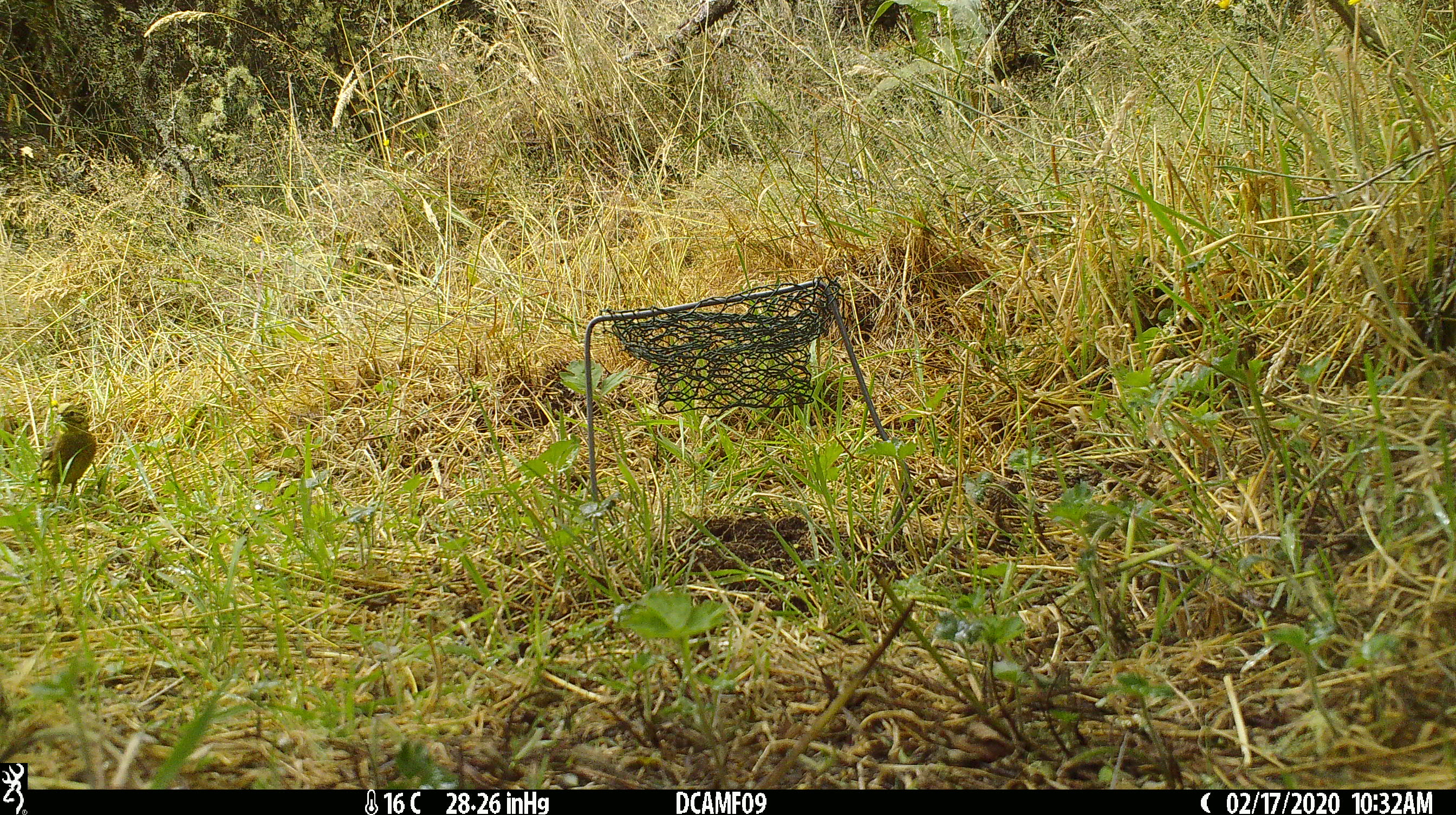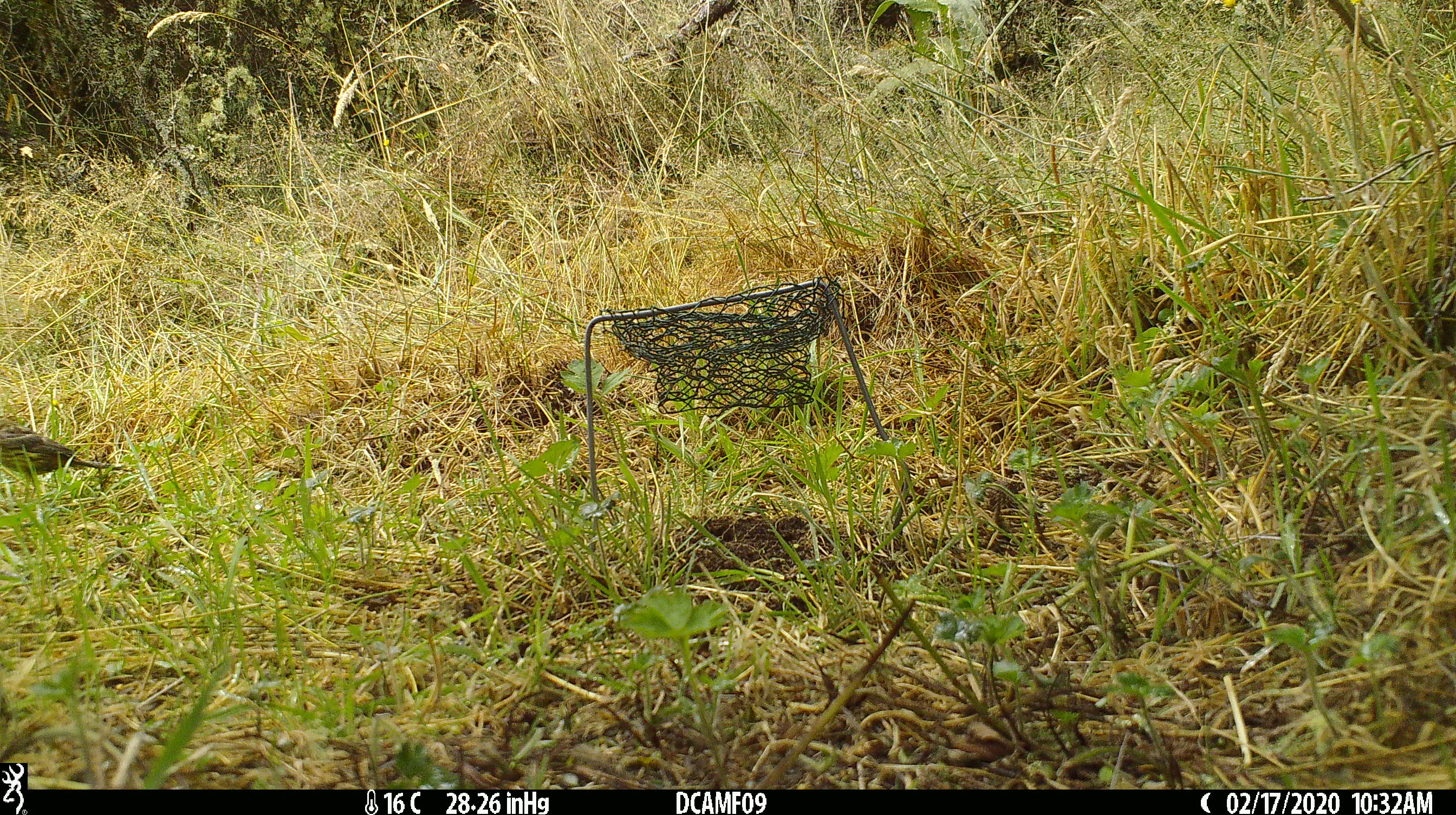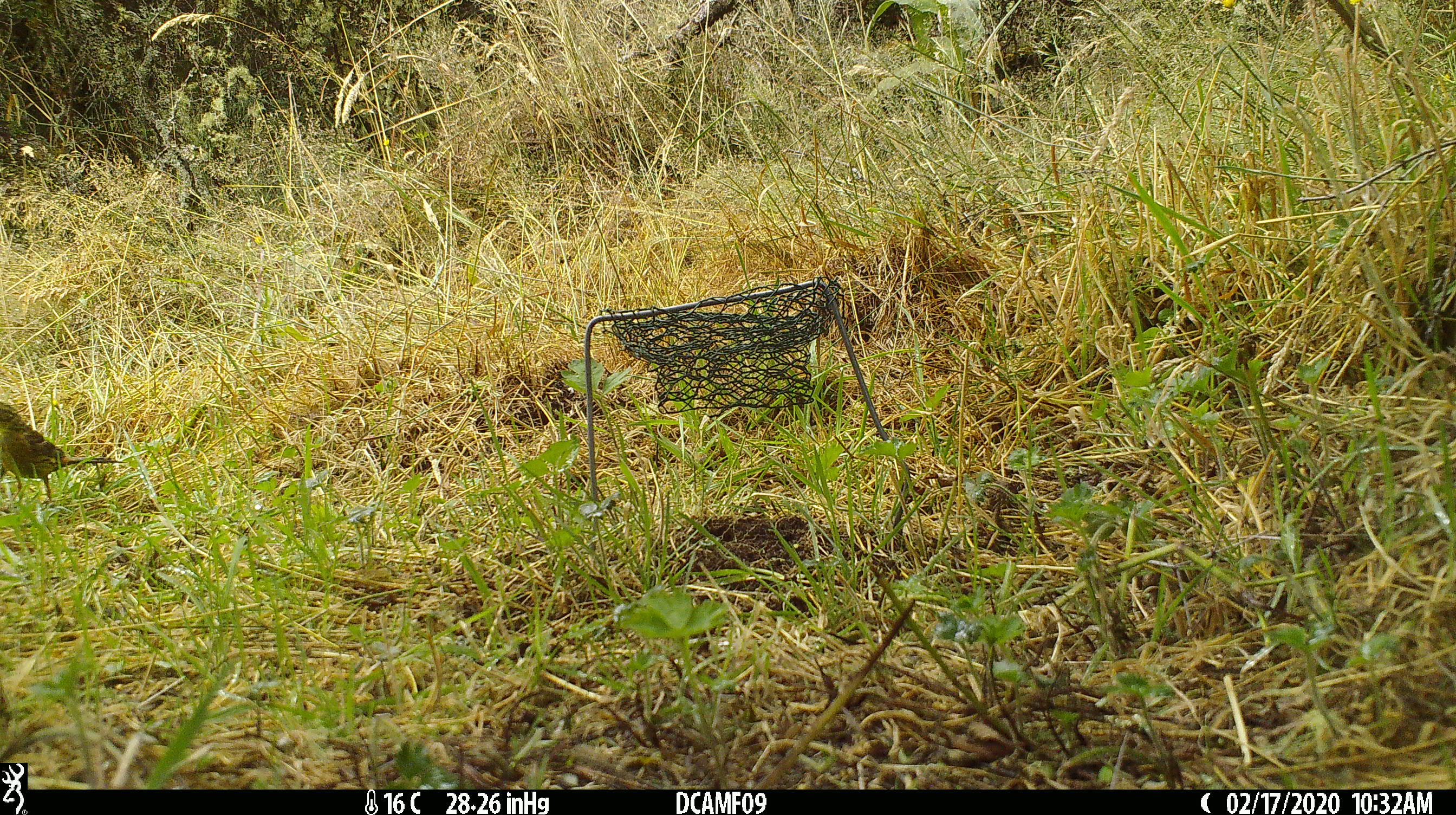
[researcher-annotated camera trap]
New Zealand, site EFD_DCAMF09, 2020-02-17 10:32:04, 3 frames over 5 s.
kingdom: Animalia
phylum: Chordata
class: Aves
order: Passeriformes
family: Prunellidae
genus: Prunella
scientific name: Prunella modularis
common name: dunnock